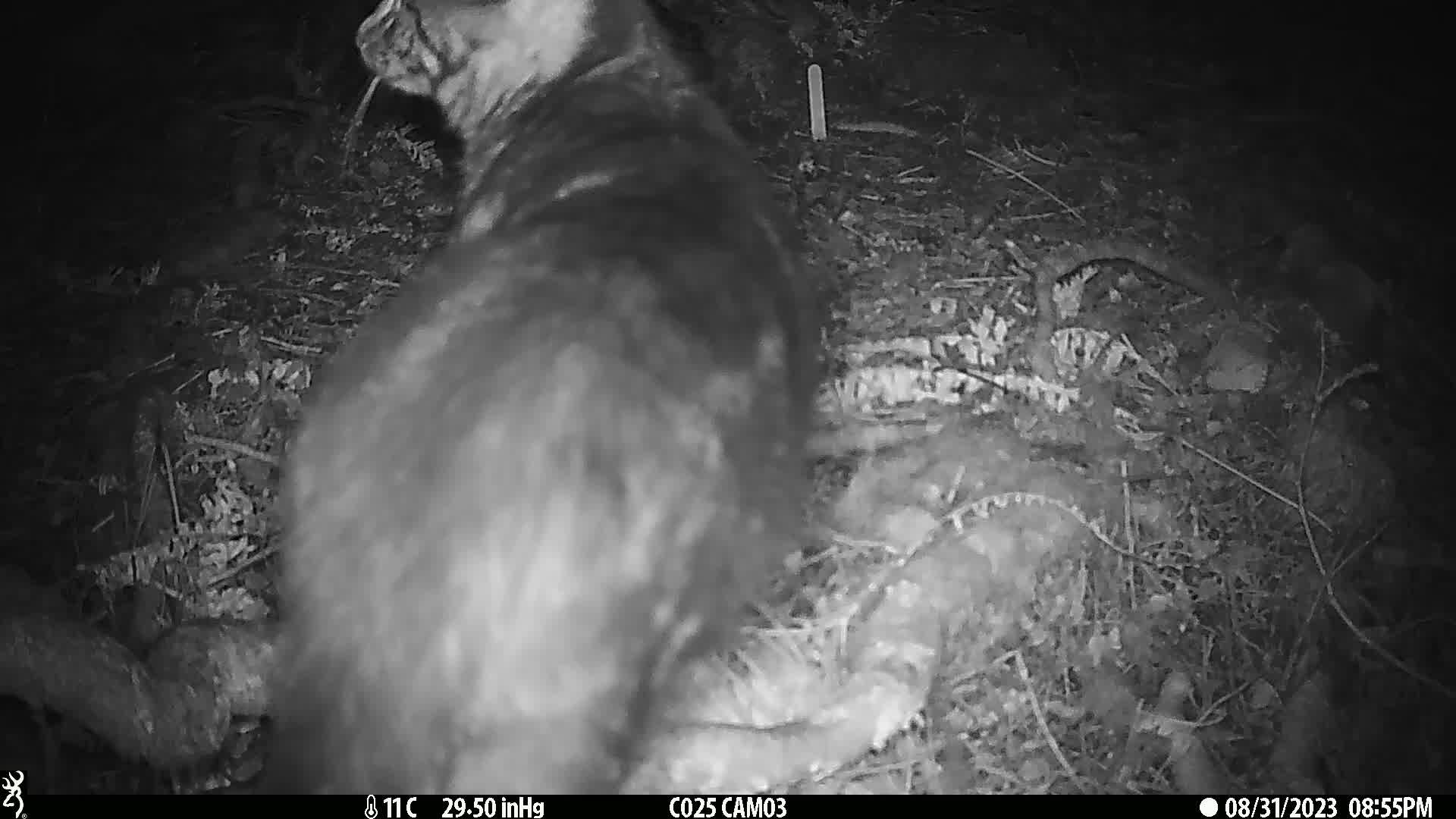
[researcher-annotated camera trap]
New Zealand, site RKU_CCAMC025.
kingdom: Animalia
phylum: Chordata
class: Mammalia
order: Carnivora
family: Felidae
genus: Felis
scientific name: Felis catus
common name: domestic cat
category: cat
Cat (domestic cat) (Felis catus).